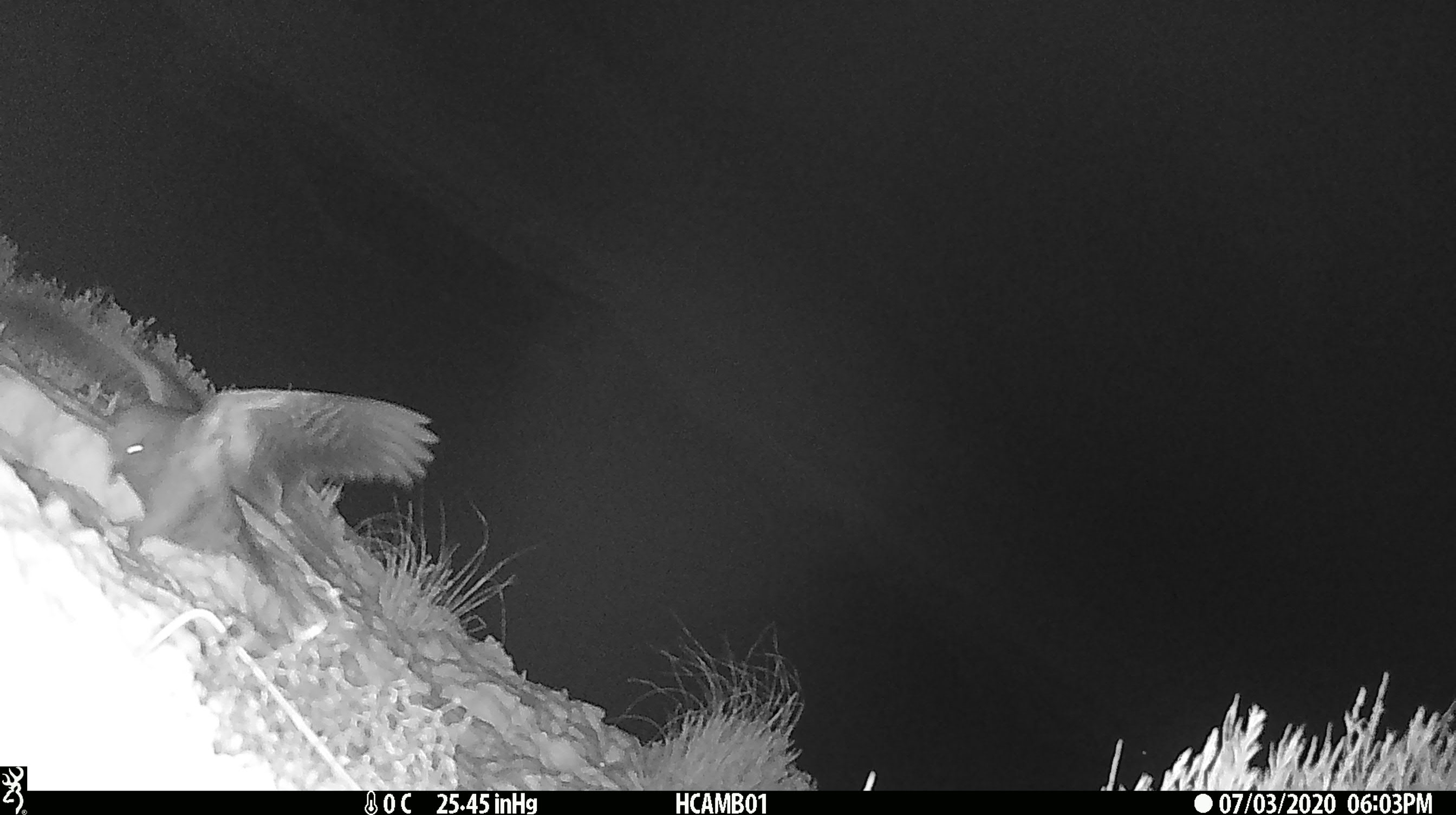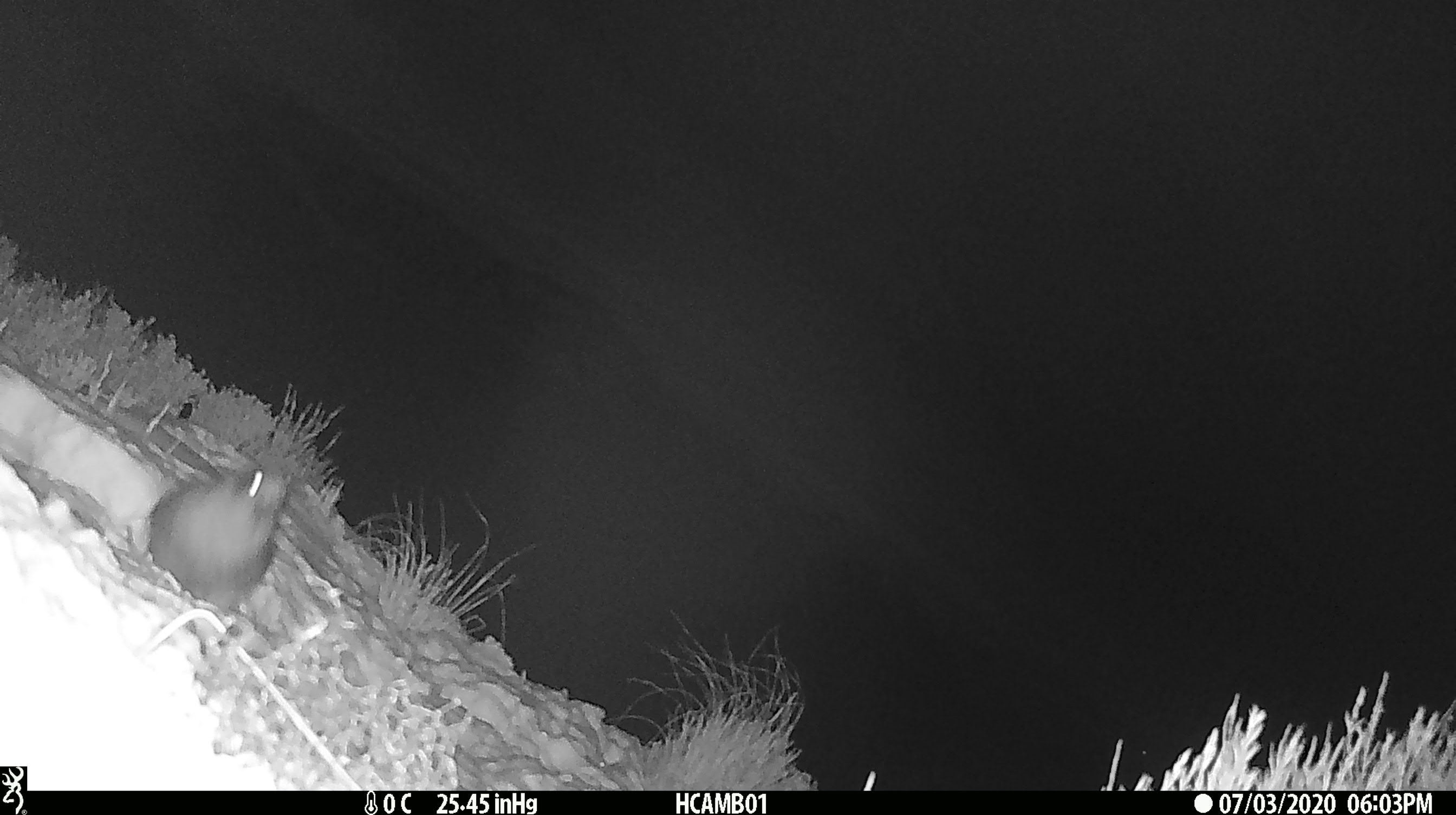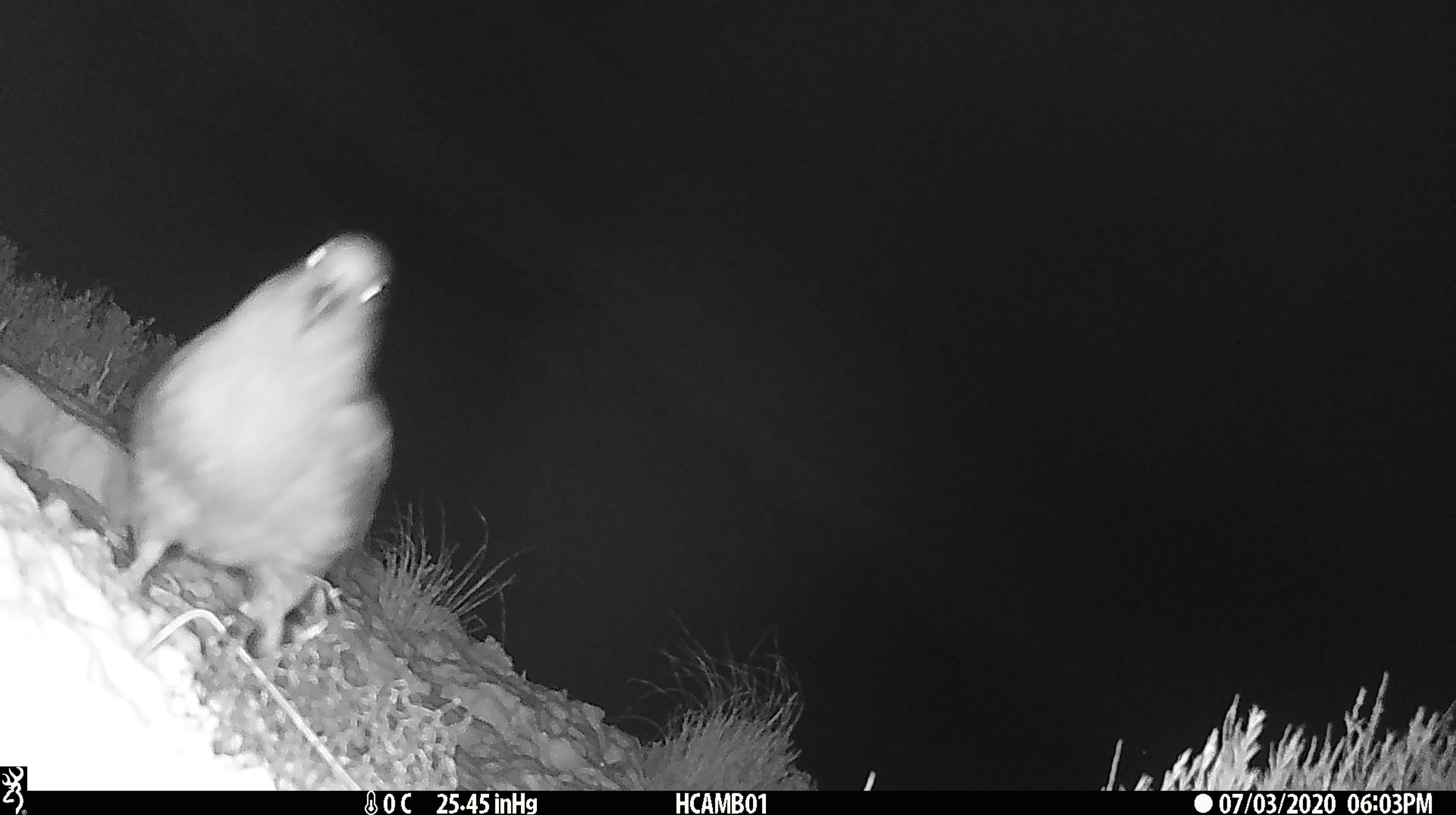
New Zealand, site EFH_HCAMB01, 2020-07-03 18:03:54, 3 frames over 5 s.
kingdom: Animalia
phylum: Chordata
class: Aves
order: Psittaciformes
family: Strigopidae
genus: Nestor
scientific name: Nestor notabilis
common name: kea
Kea (Nestor notabilis).